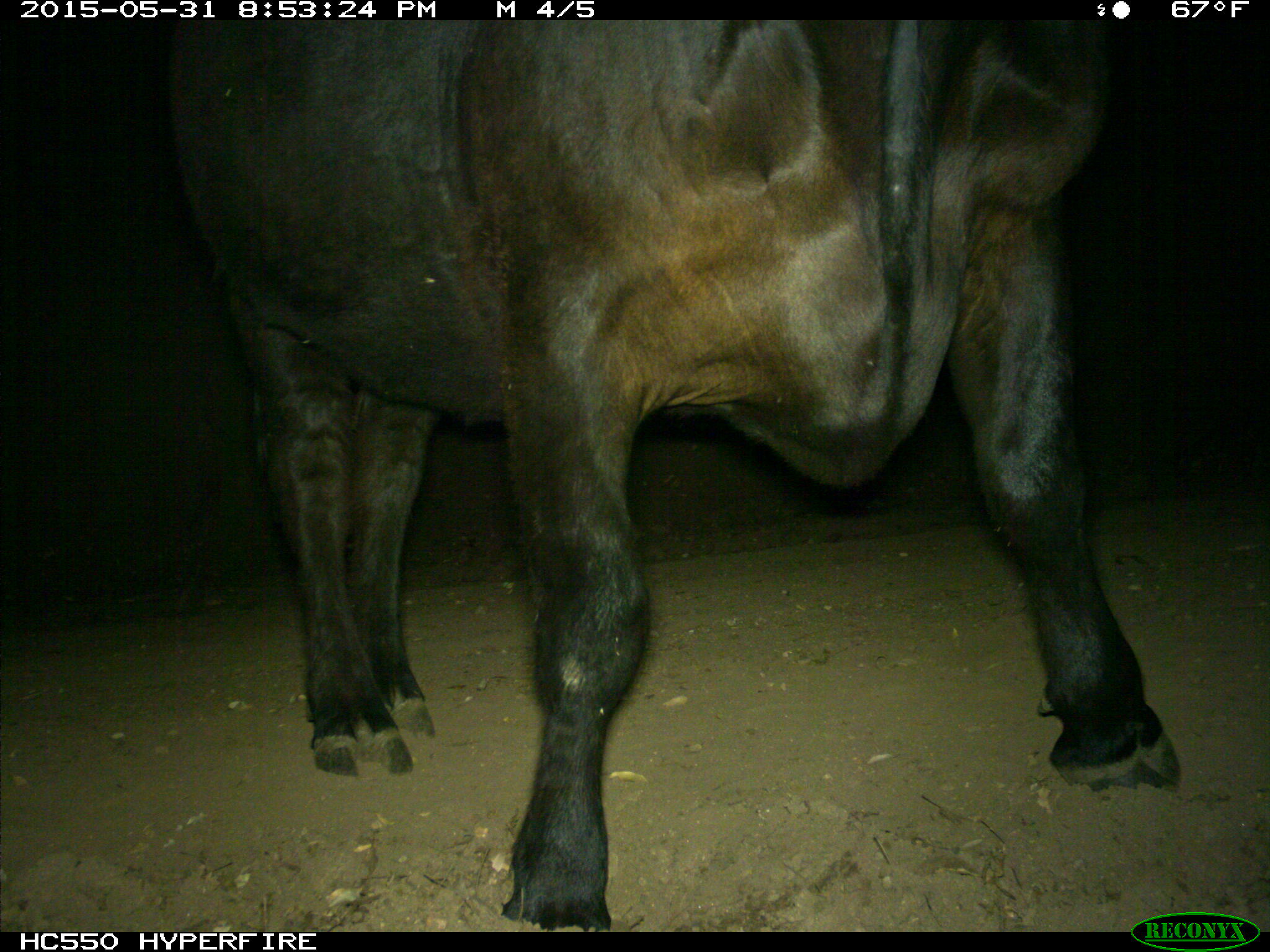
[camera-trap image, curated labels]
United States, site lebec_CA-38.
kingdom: Animalia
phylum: Chordata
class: Mammalia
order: Artiodactyla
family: Bovidae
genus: Bos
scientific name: Bos taurus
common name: domestic cow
Bos taurus (domestic cow).